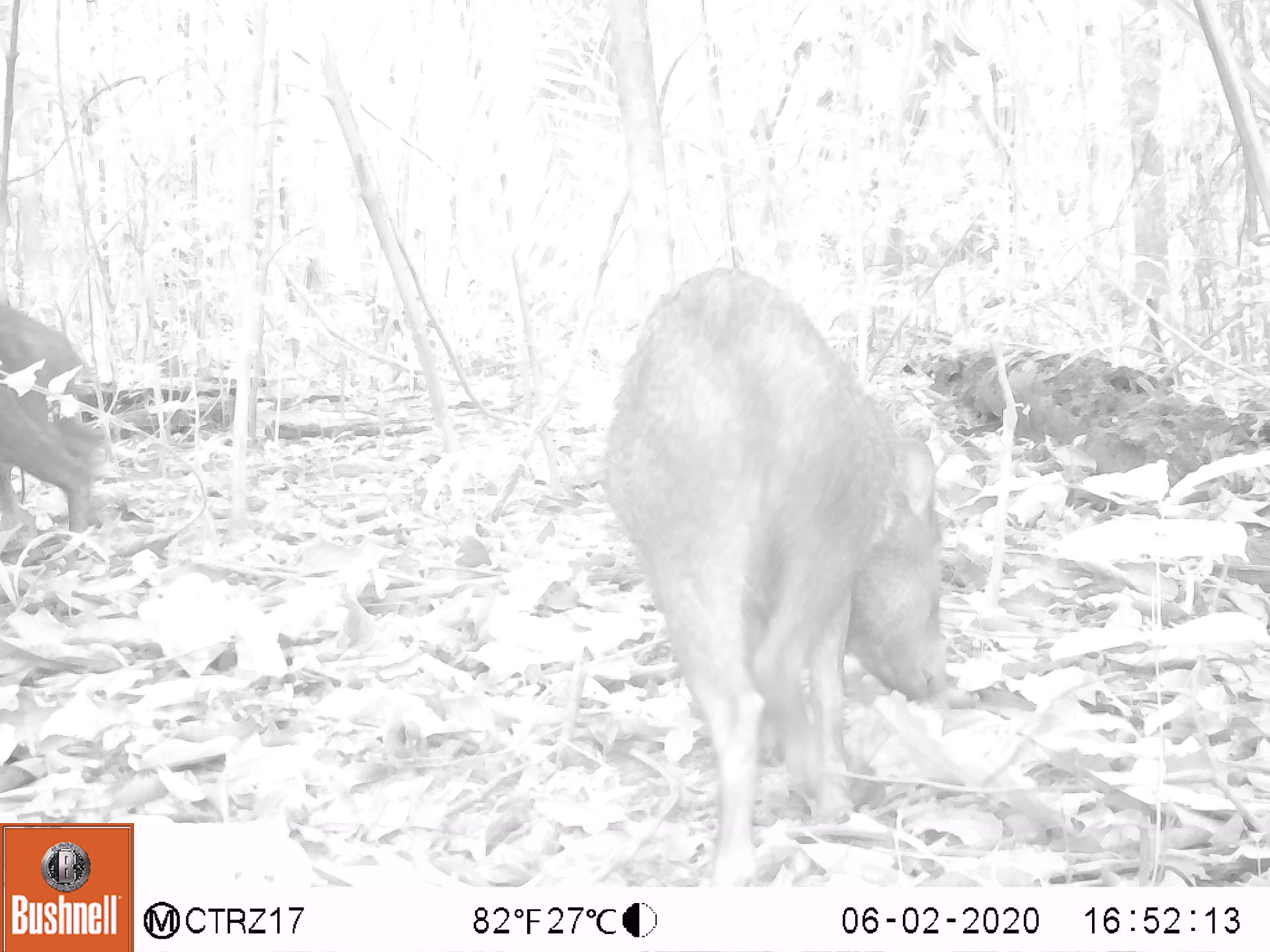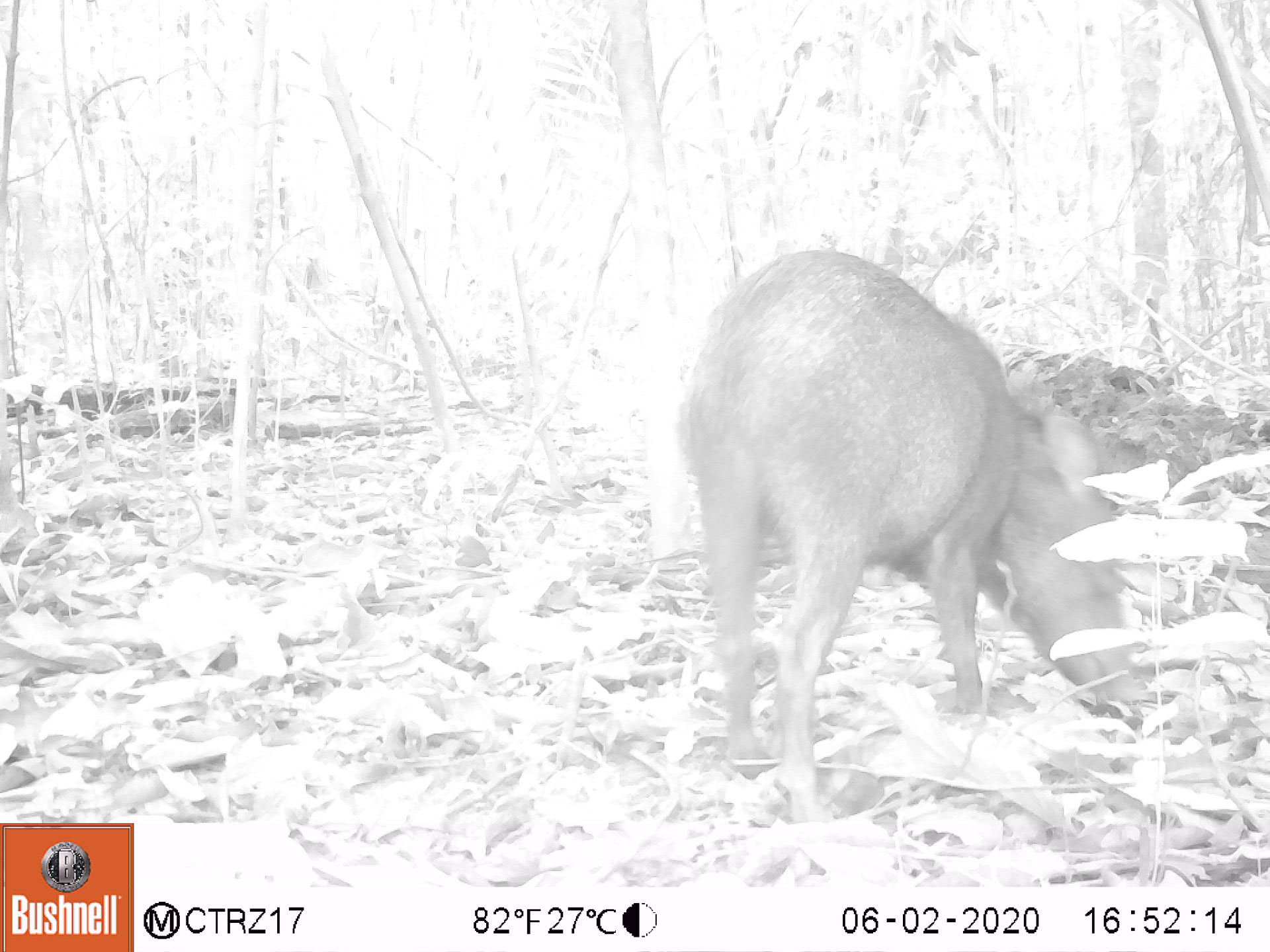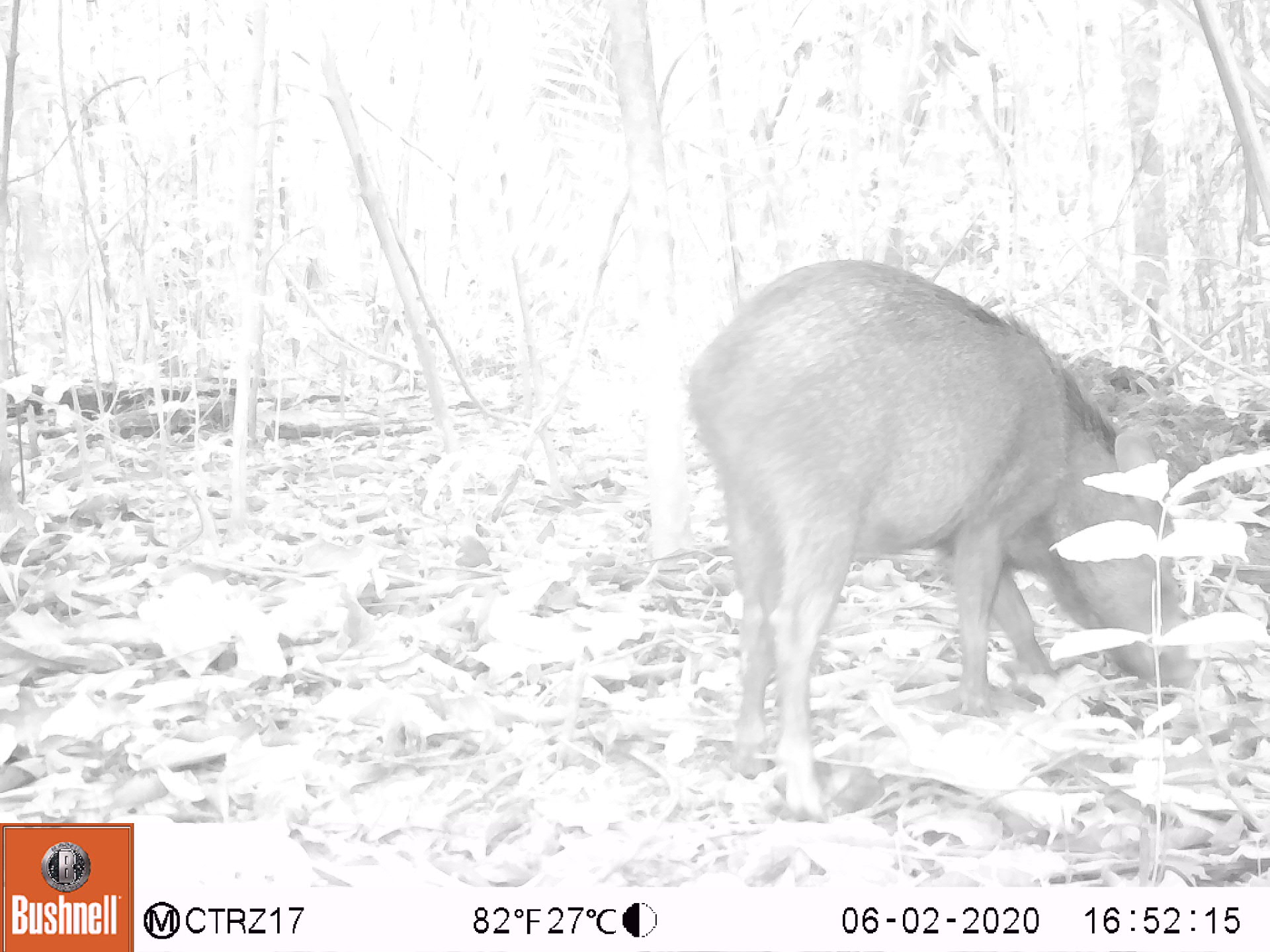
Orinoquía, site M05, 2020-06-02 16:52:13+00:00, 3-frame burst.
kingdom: Animalia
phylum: Chordata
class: Mammalia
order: Artiodactyla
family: Tayassuidae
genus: Pecari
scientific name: Pecari tajacu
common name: collared peccary